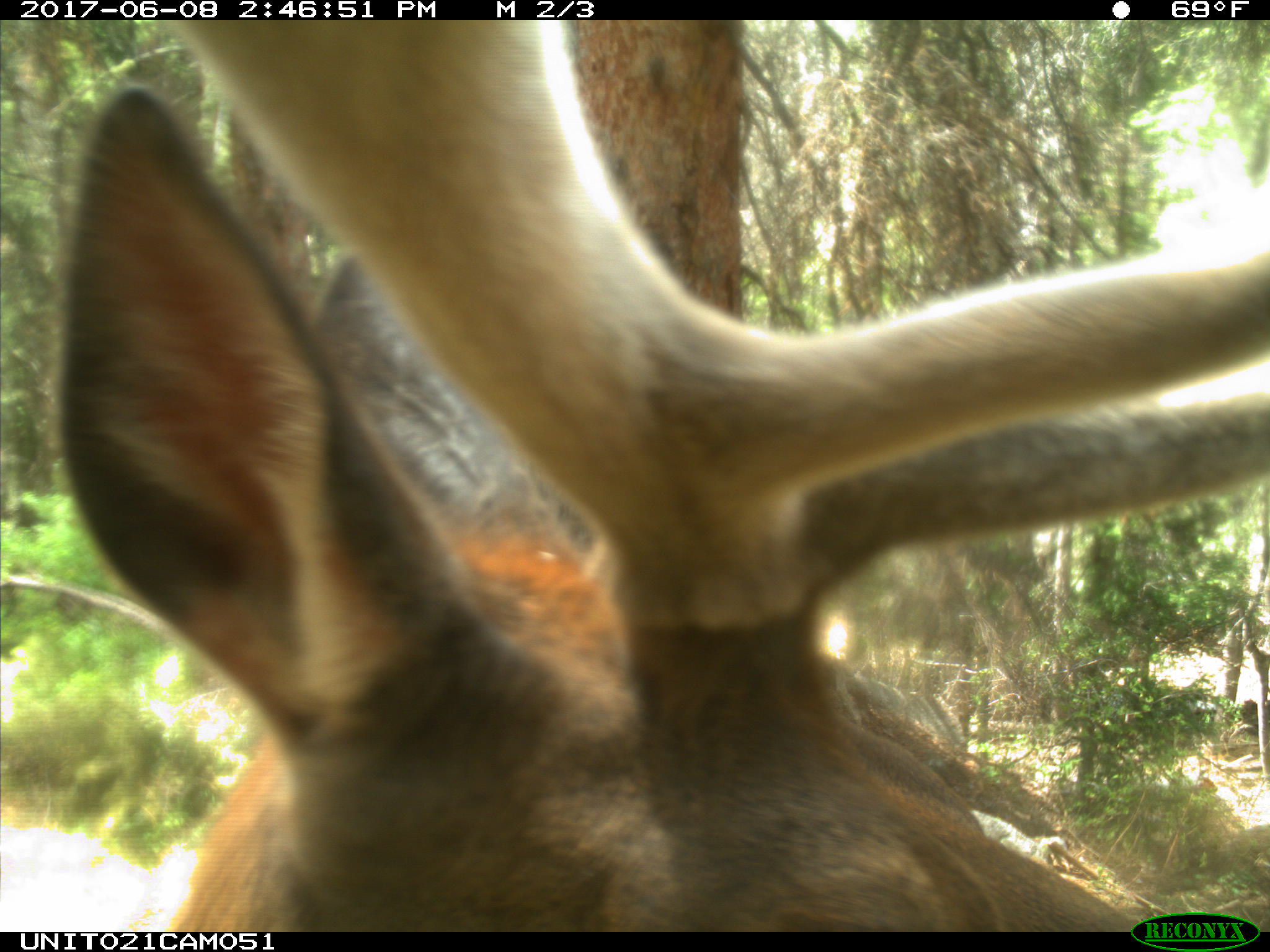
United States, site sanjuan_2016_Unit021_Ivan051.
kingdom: Animalia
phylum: Chordata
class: Mammalia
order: Artiodactyla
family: Cervidae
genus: Cervus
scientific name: Cervus elaphus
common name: red deer